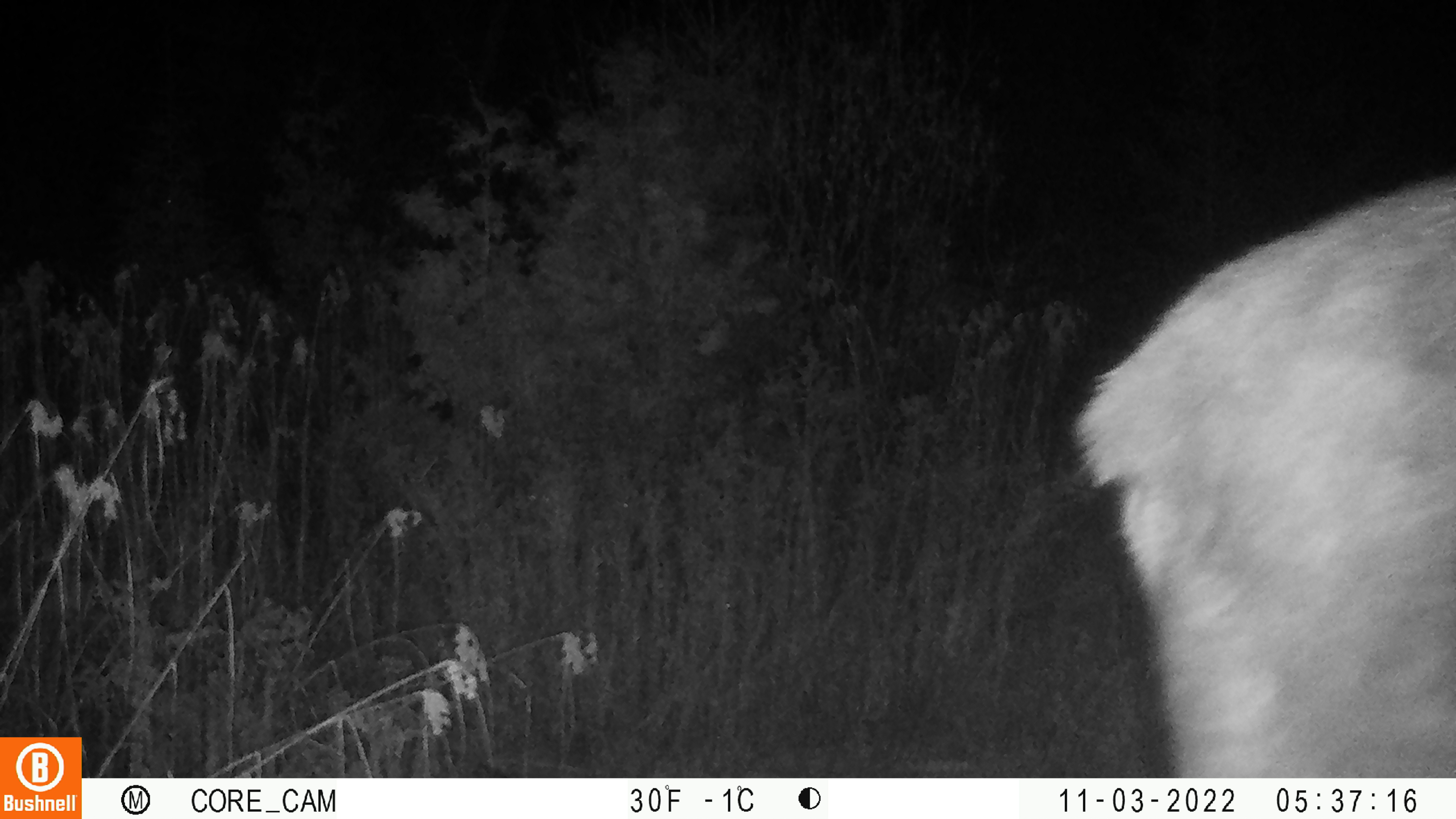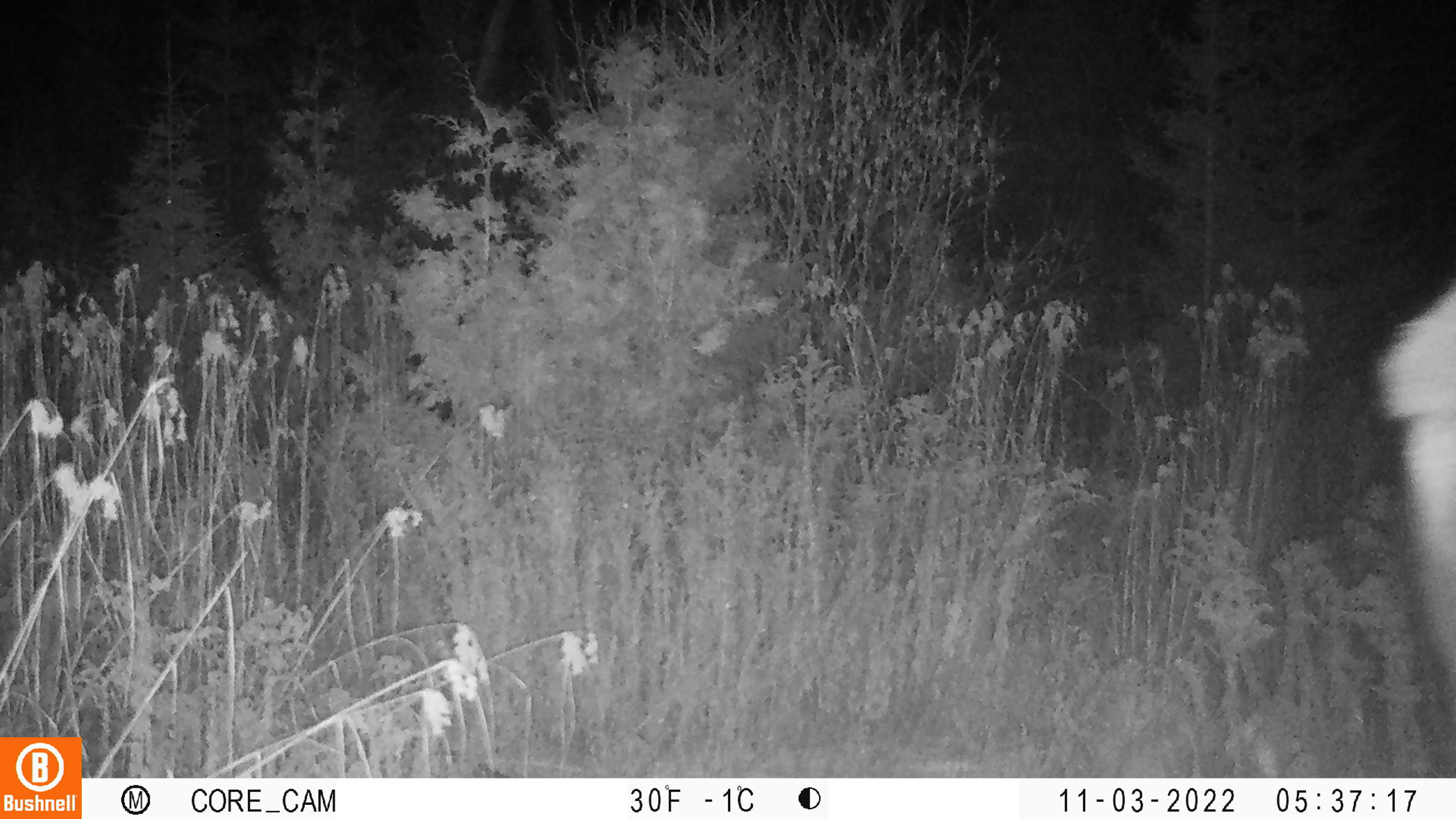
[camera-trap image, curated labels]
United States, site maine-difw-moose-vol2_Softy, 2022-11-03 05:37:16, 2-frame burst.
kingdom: Animalia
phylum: Chordata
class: Mammalia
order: Artiodactyla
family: Cervidae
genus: Alces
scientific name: Alces alces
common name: moose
Moose (Alces alces).